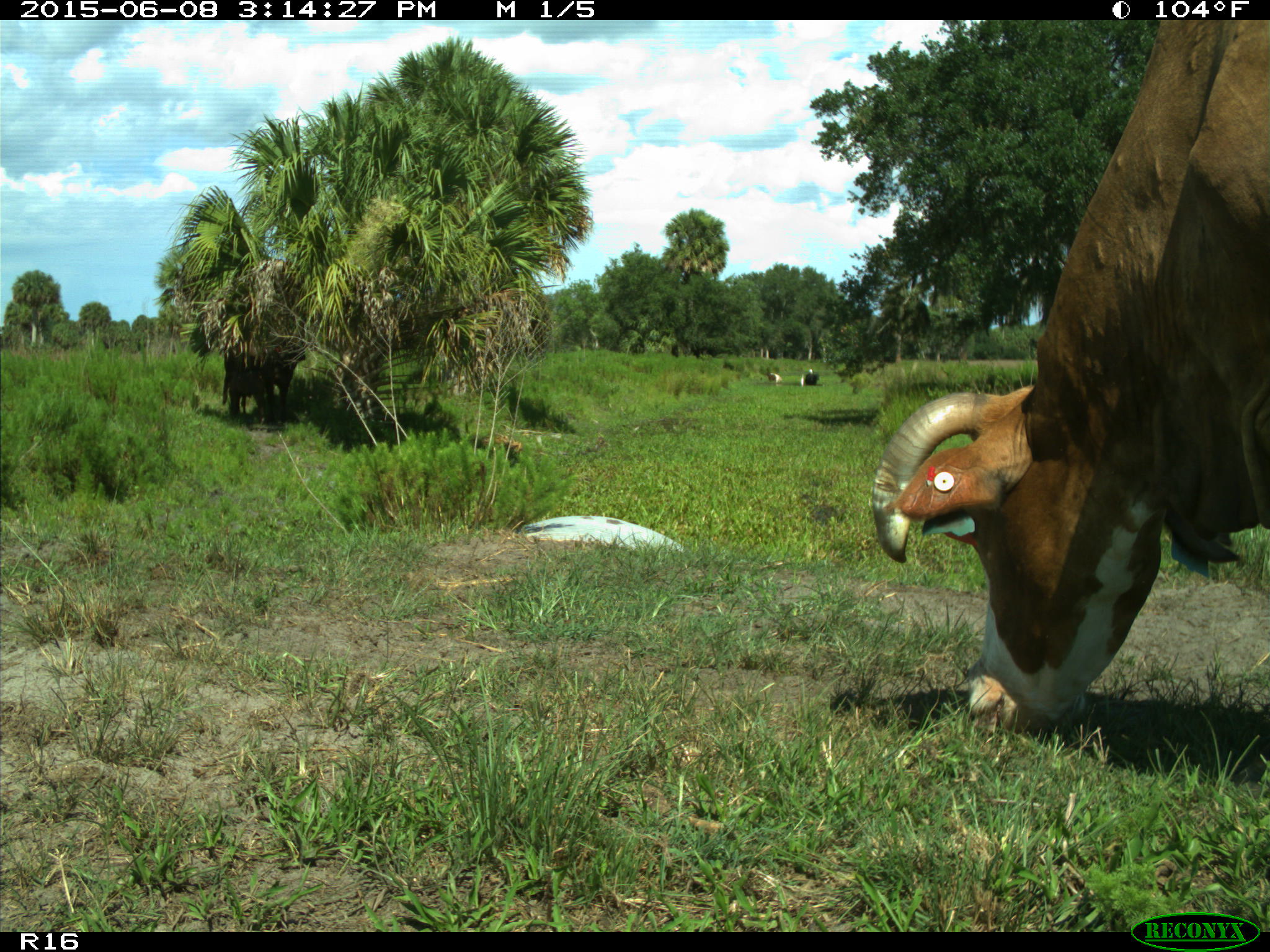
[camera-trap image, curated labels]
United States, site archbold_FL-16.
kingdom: Animalia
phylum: Chordata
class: Mammalia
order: Artiodactyla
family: Bovidae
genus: Bos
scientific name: Bos taurus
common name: domestic cow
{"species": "Bos taurus (domestic cow)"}